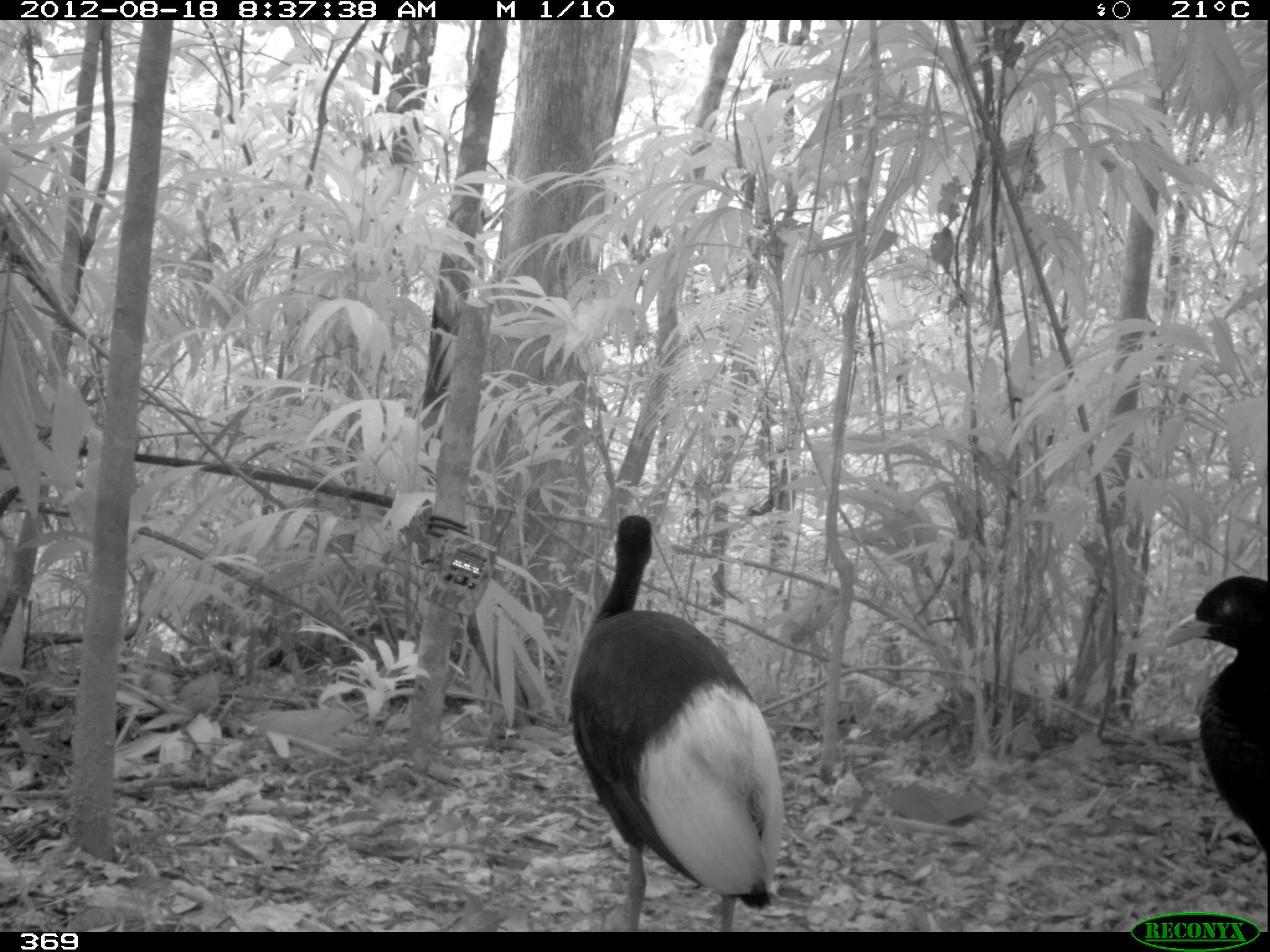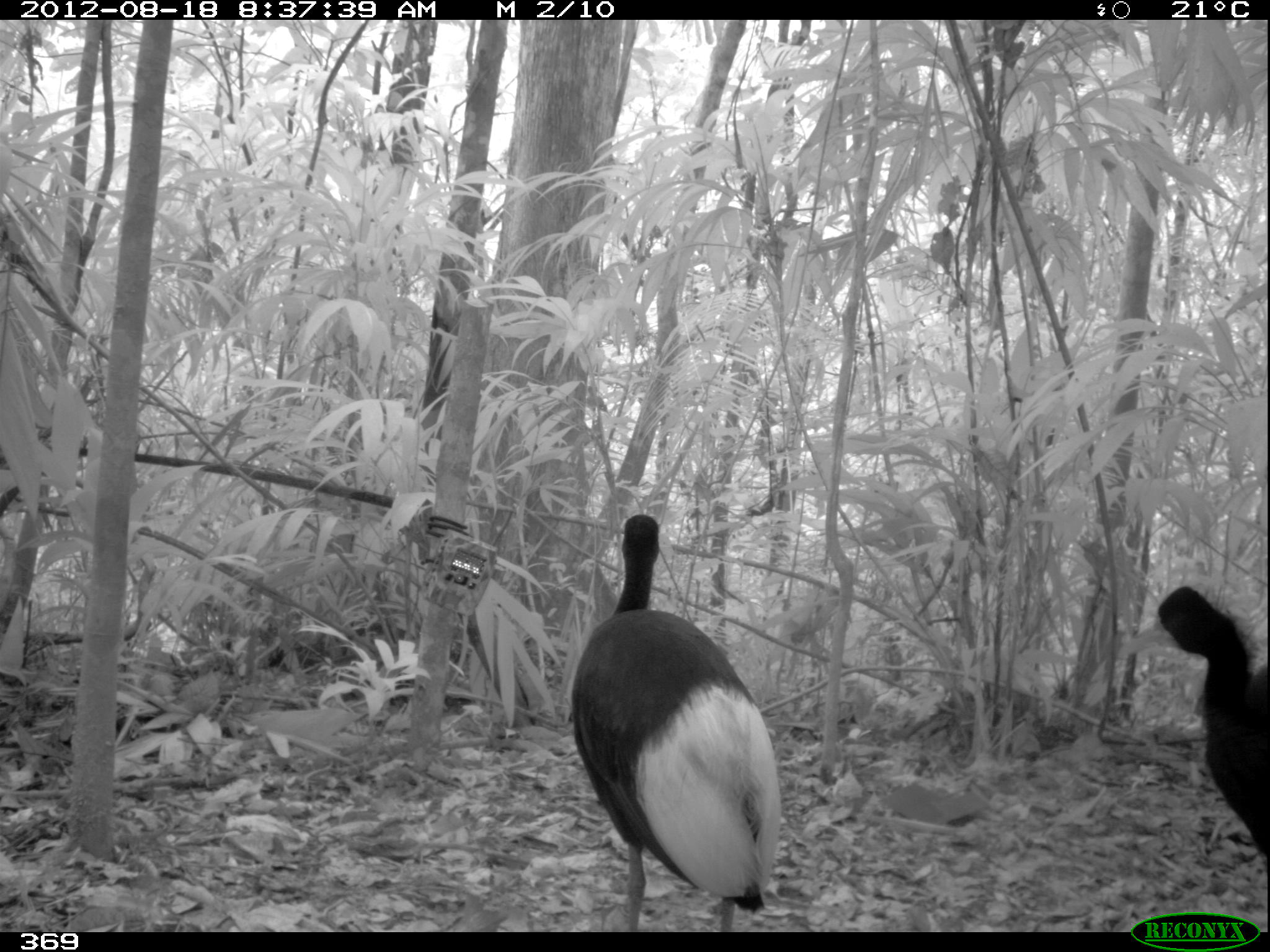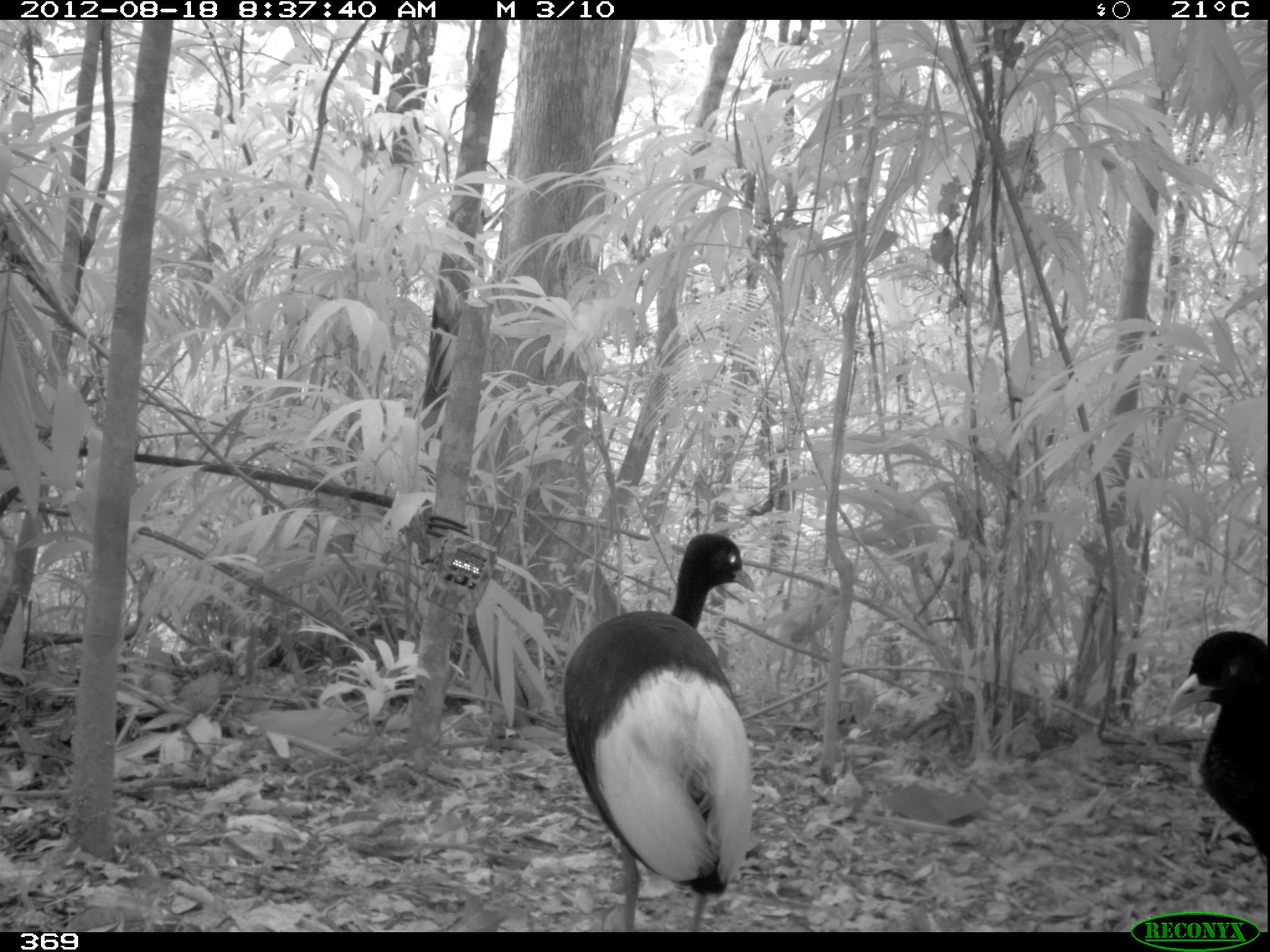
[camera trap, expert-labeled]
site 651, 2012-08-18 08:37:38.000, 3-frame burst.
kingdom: Animalia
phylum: Chordata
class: Aves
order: Gruiformes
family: Psophiidae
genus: Psophia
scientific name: Psophia leucoptera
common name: pale-winged trumpeter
Psophia leucoptera (pale-winged trumpeter).